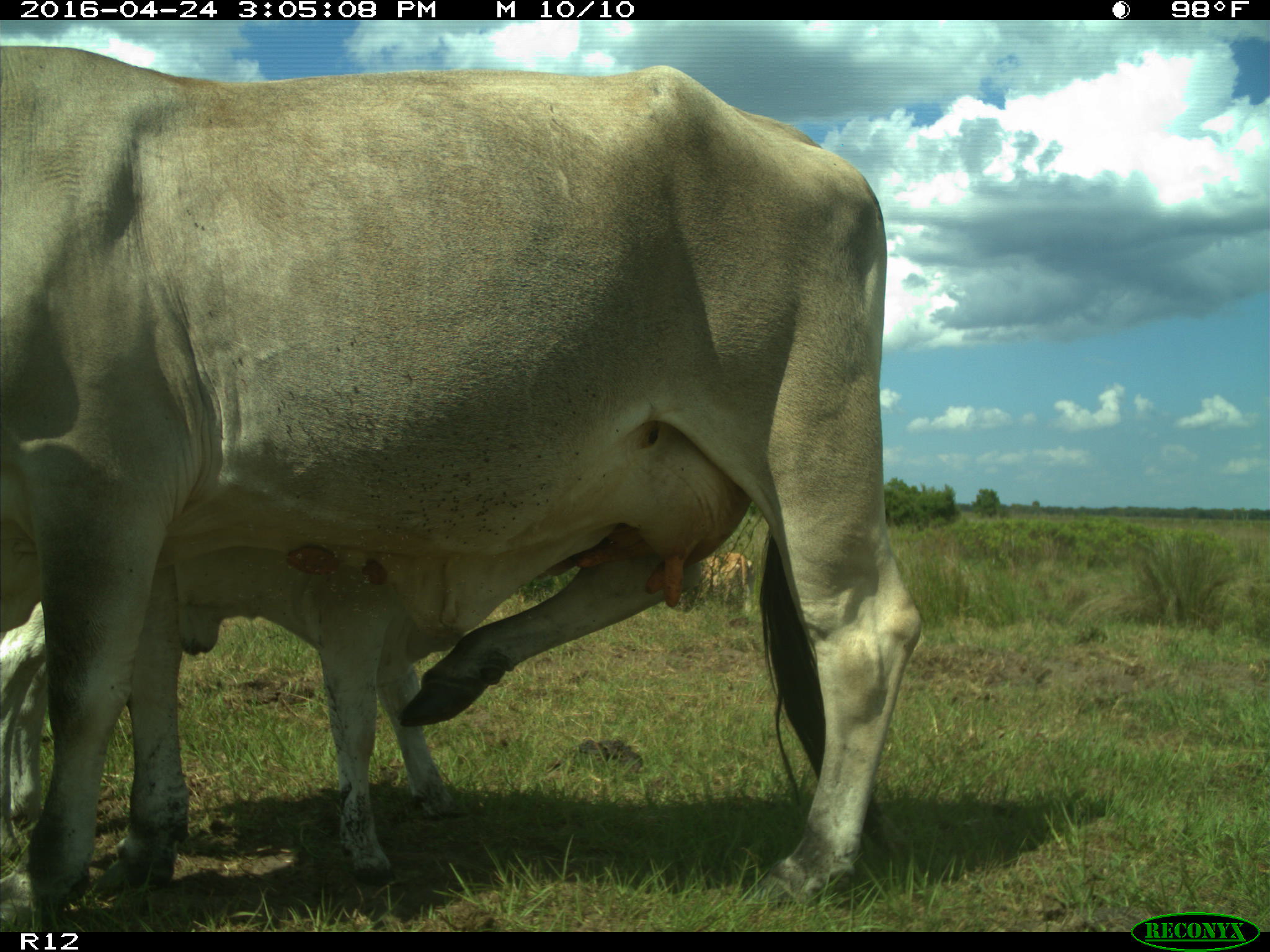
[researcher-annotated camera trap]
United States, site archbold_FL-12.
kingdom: Animalia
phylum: Chordata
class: Mammalia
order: Artiodactyla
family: Bovidae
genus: Bos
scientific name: Bos taurus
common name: domestic cow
Bos taurus (domestic cow).